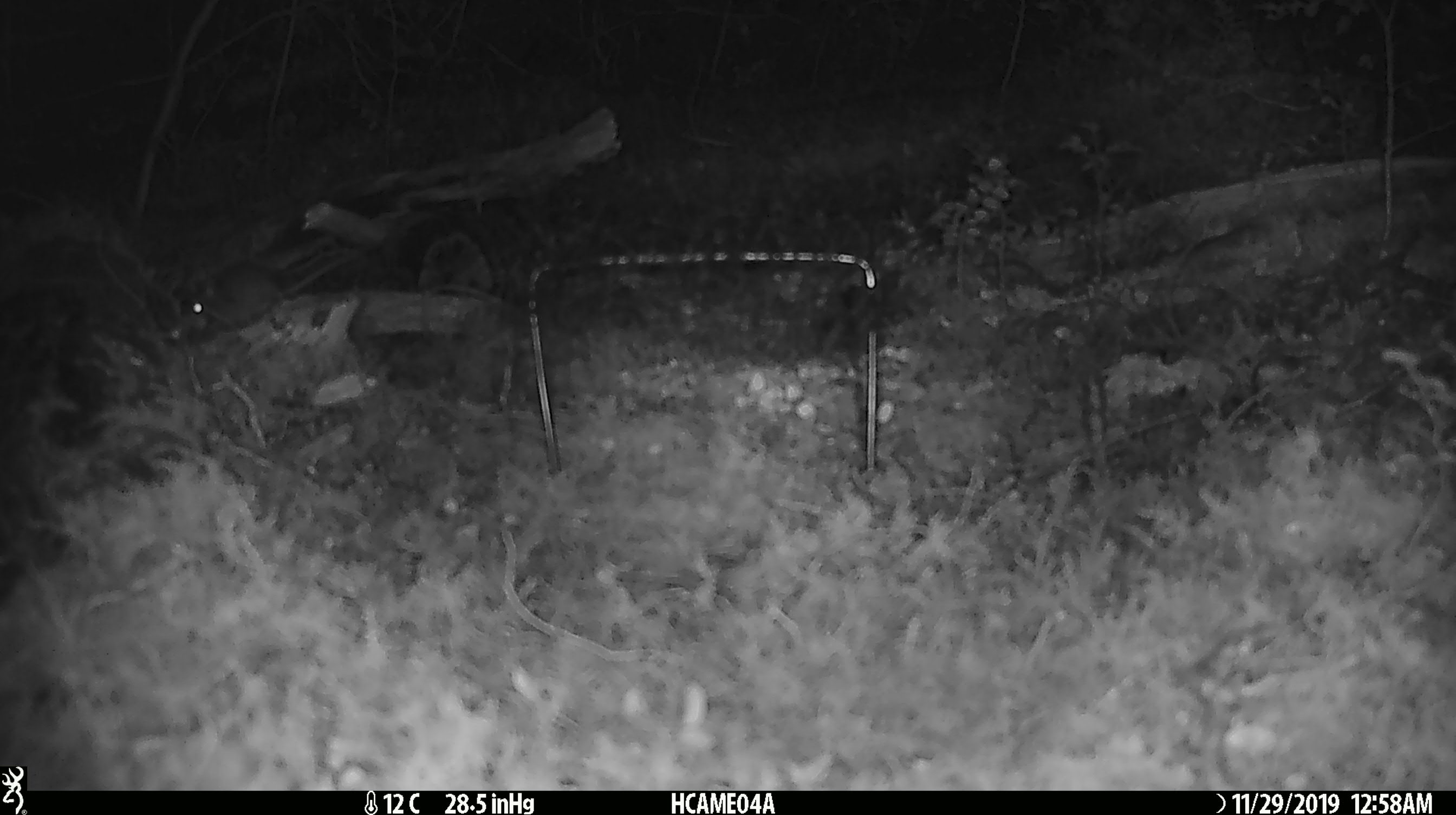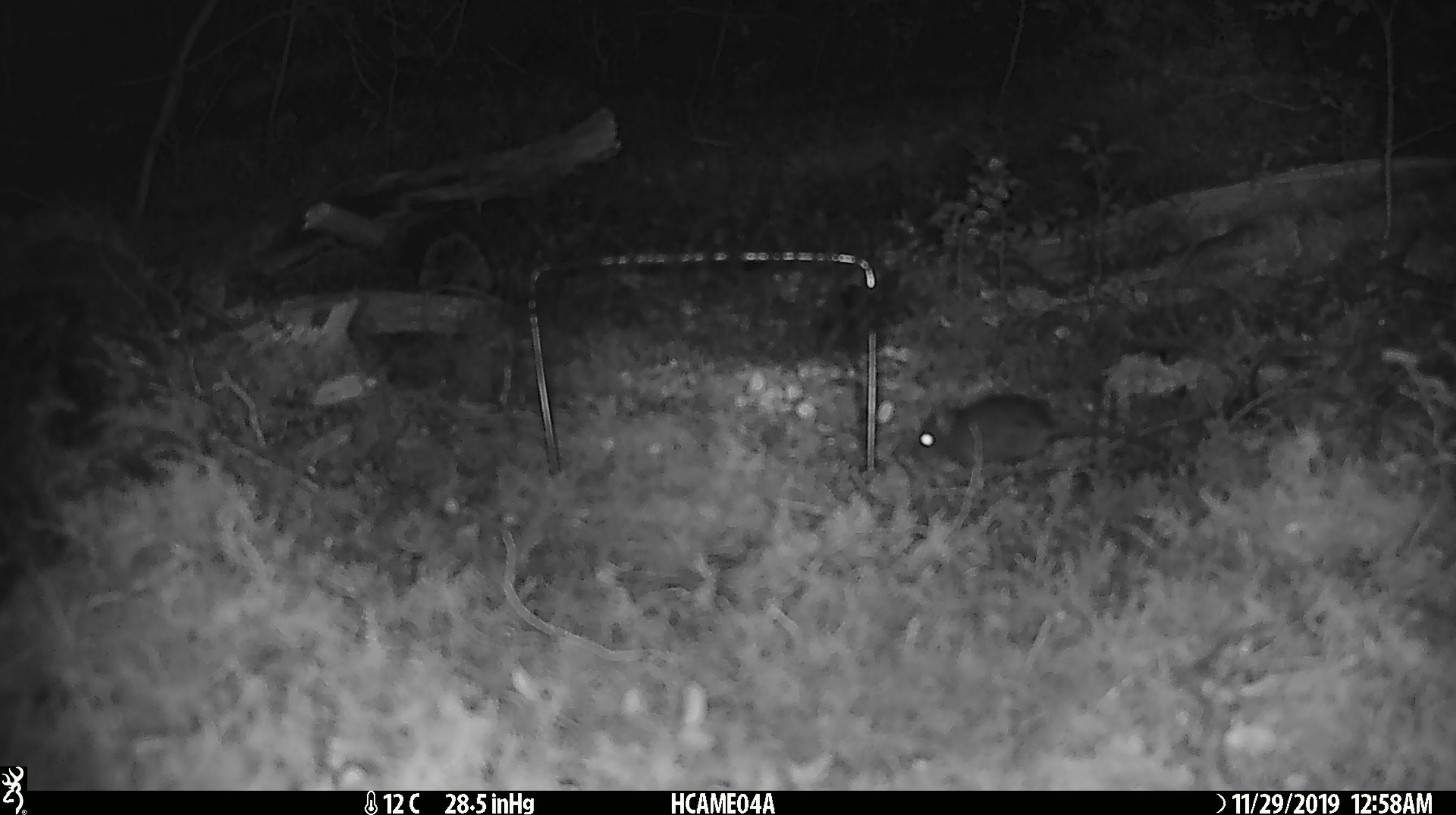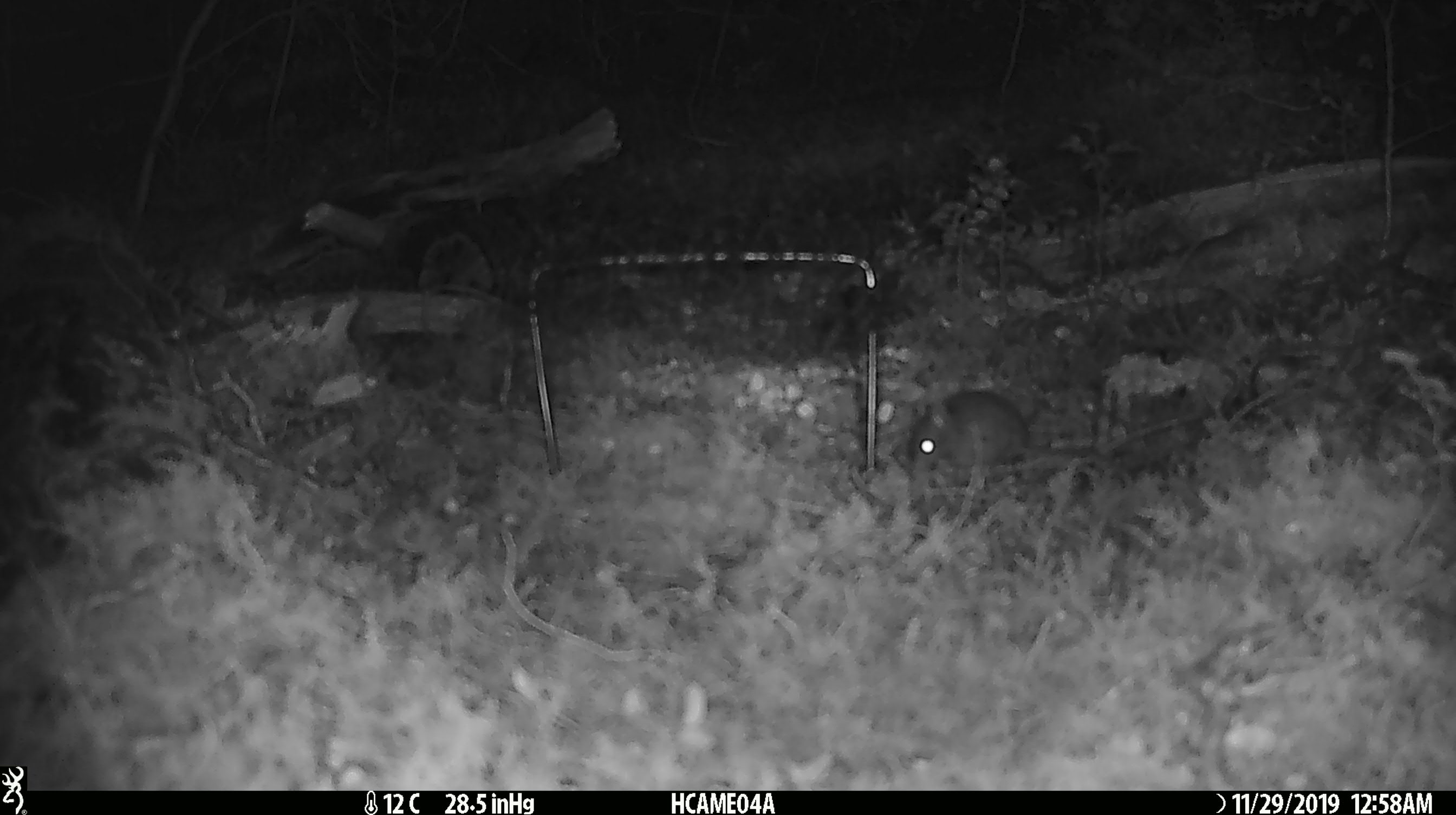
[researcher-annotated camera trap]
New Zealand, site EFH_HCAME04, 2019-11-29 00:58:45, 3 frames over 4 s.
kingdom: Animalia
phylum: Chordata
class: Mammalia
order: Rodentia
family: Muridae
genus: Mus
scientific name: Mus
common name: mouse